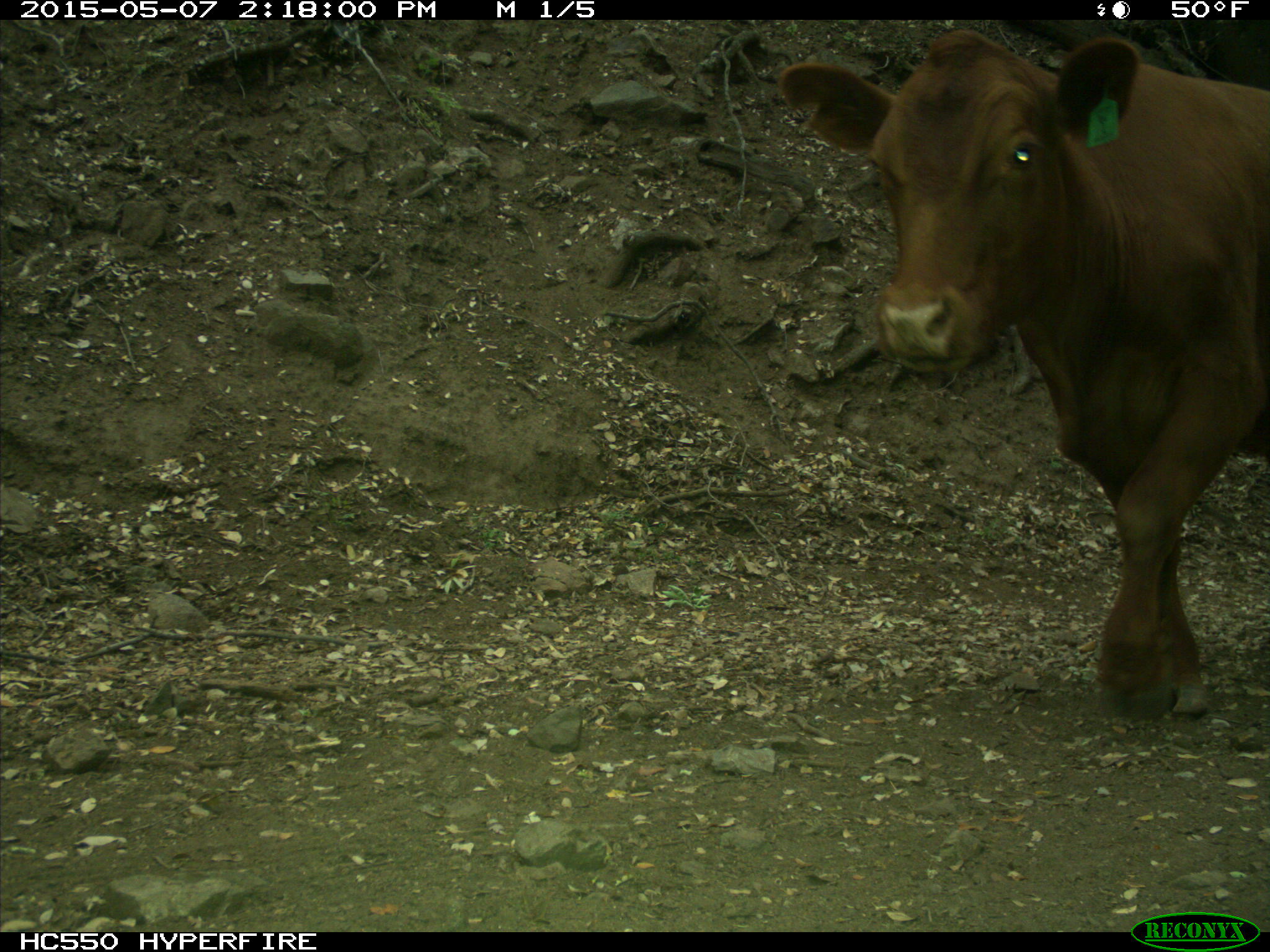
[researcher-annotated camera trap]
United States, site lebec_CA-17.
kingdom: Animalia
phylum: Chordata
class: Mammalia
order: Artiodactyla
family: Bovidae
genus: Bos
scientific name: Bos taurus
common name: domestic cow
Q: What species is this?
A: Bos taurus (domestic cow).